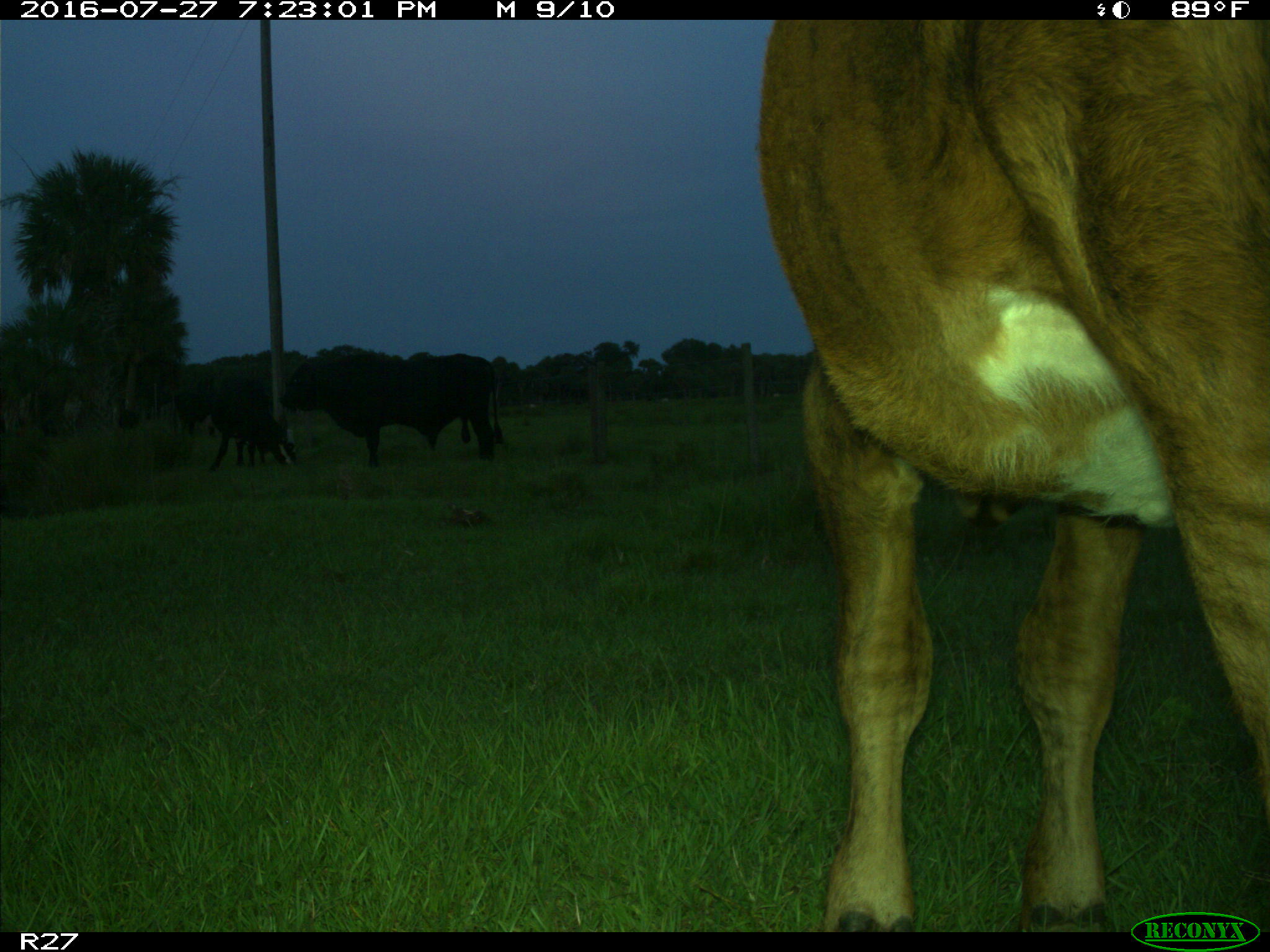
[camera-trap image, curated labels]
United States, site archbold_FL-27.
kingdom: Animalia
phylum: Chordata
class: Mammalia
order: Artiodactyla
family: Bovidae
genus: Bos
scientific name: Bos taurus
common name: domestic cow